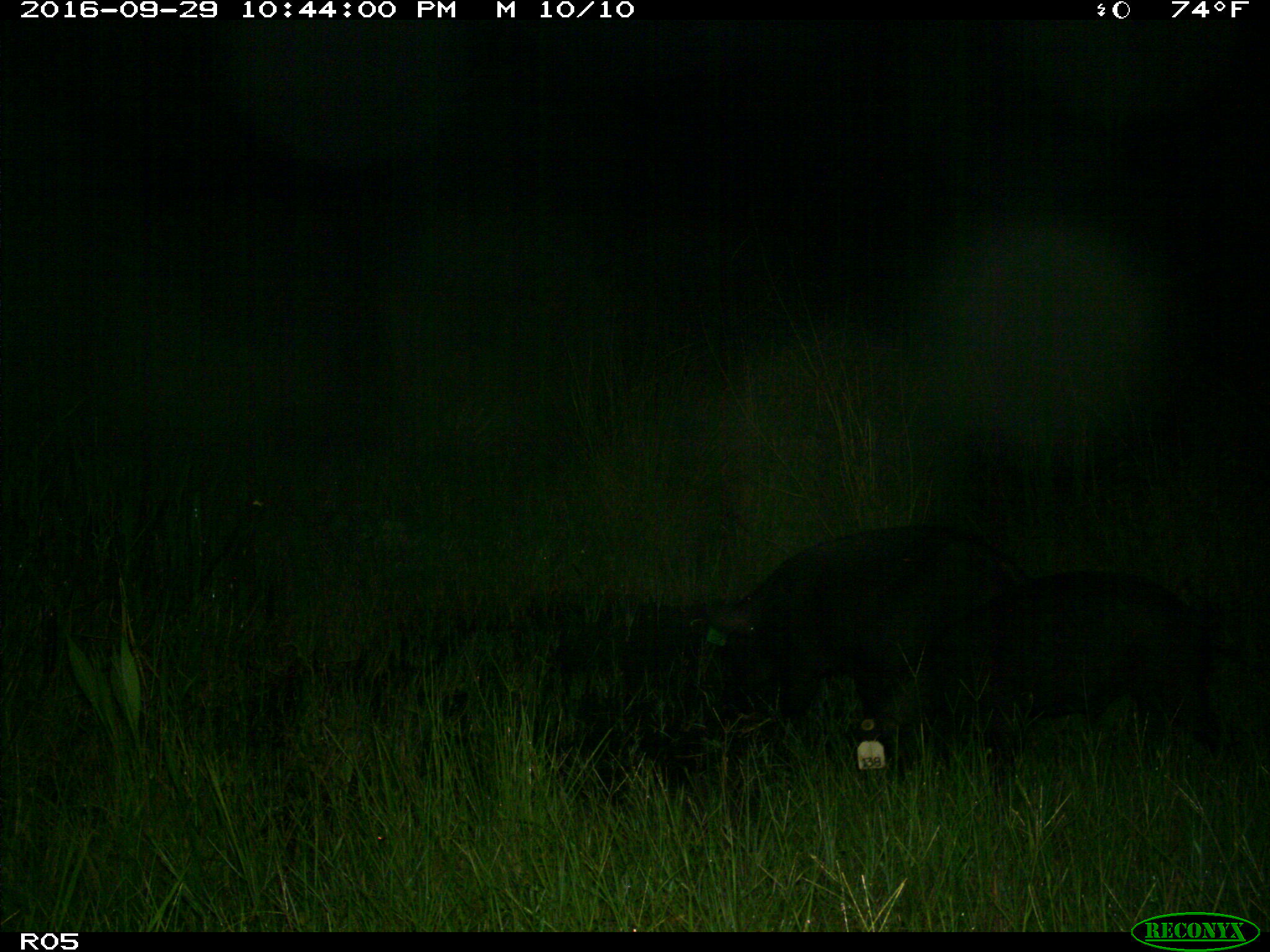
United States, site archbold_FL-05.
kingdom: Animalia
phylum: Chordata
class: Mammalia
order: Artiodactyla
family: Suidae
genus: Sus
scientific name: Sus scrofa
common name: wild boar